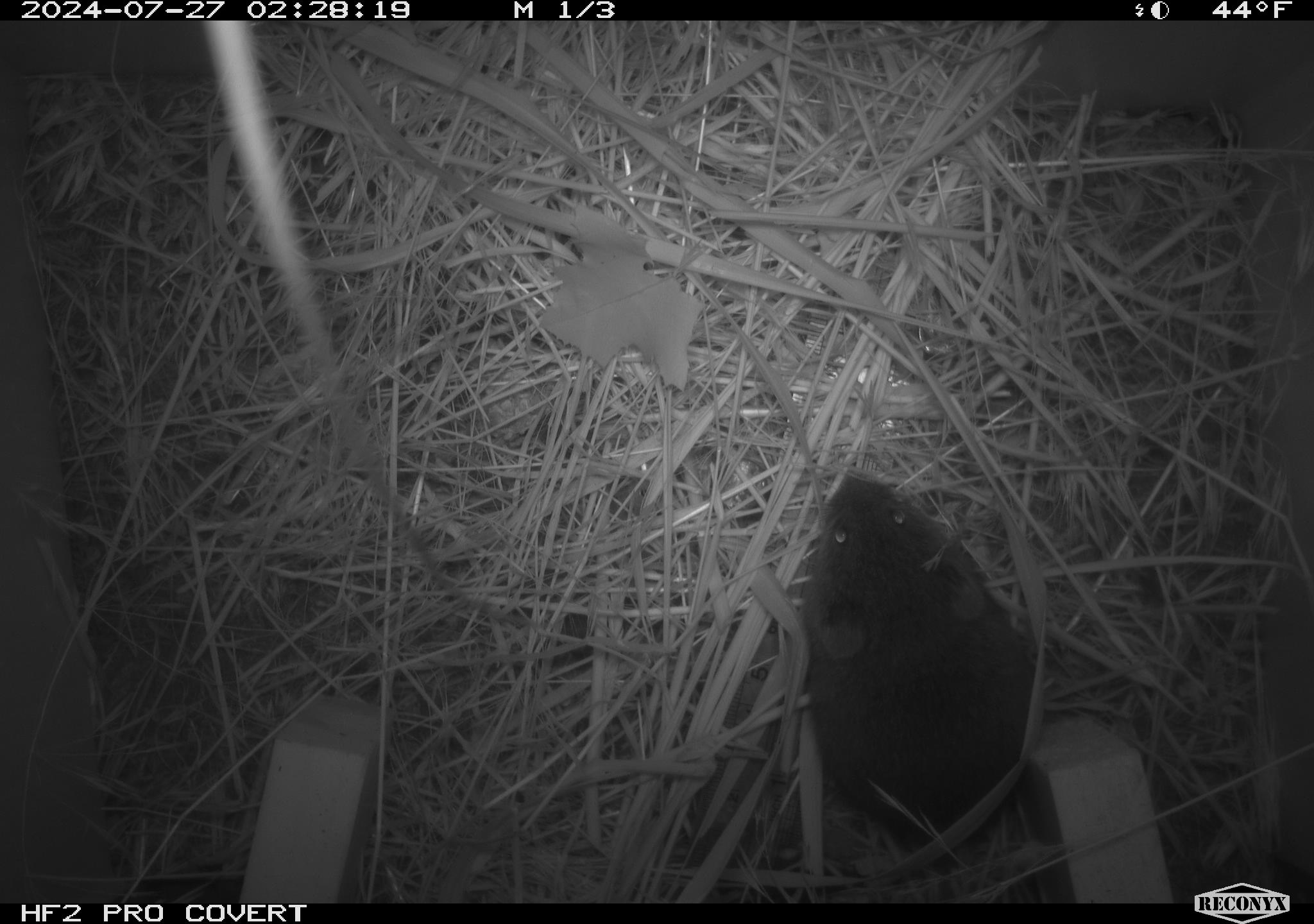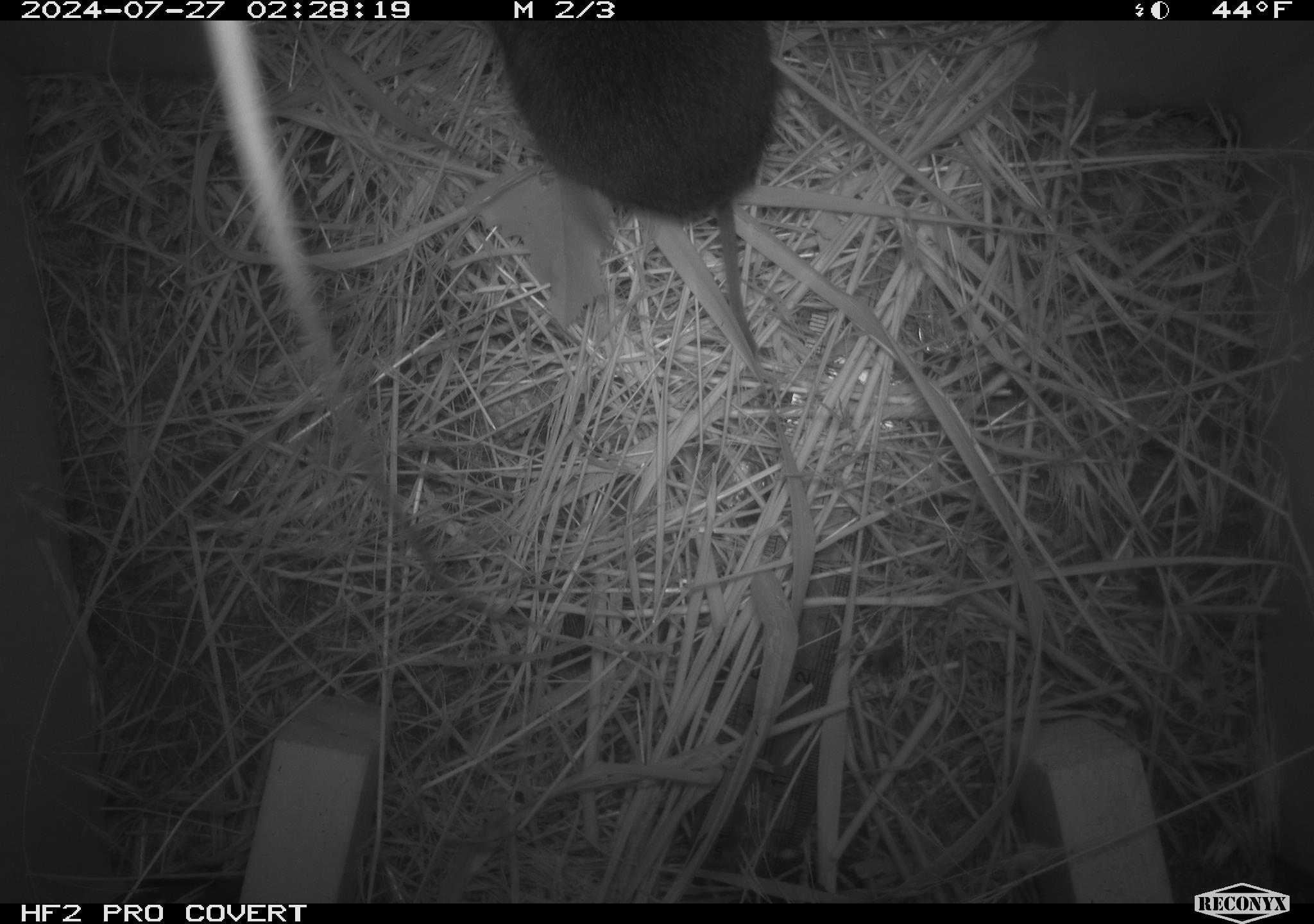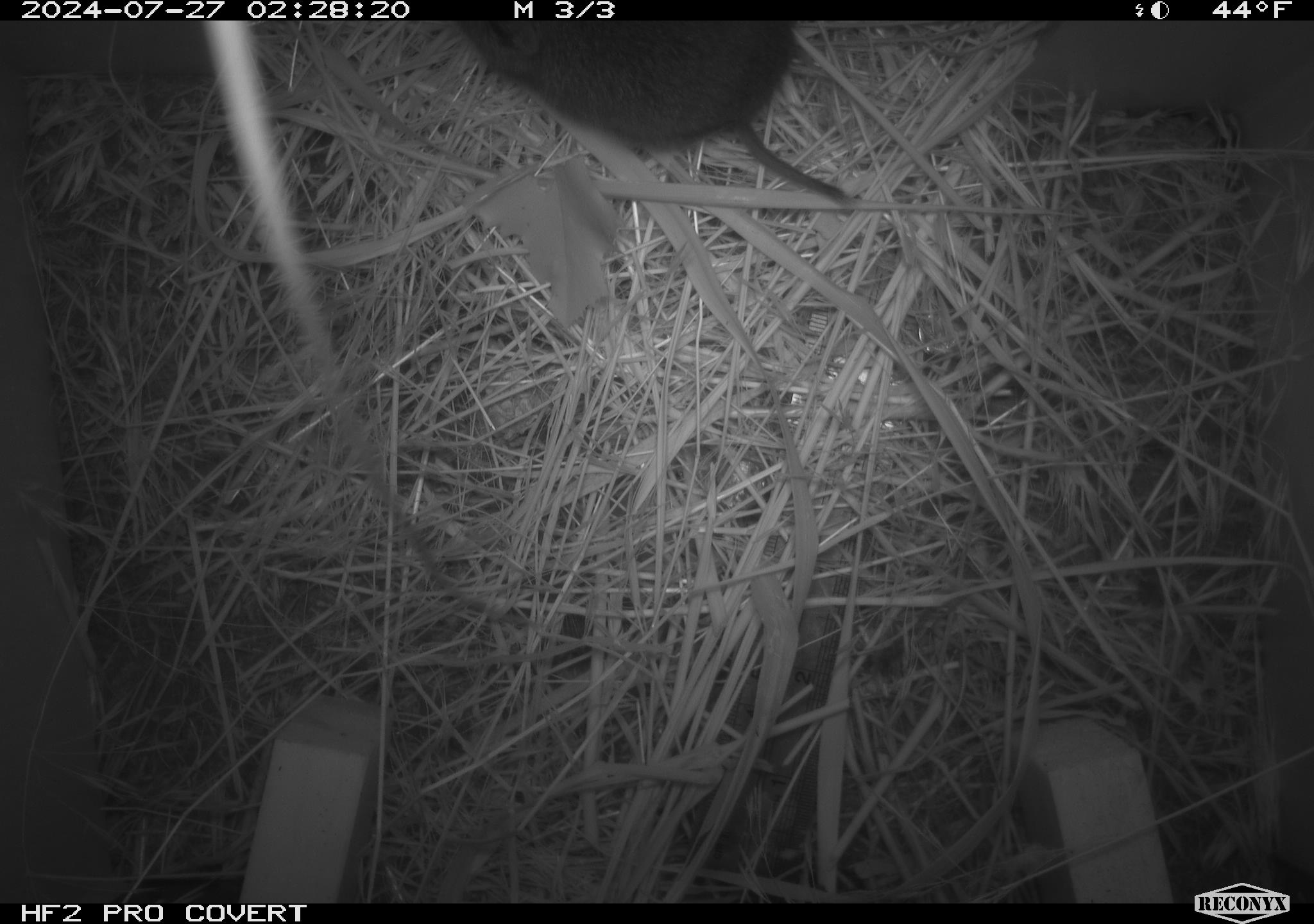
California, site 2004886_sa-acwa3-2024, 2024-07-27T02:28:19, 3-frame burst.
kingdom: Animalia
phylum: Chordata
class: Mammalia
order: Rodentia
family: Cricetidae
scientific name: Arvicolinae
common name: voles, lemmings, and muskrats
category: arvicolinae subfamily